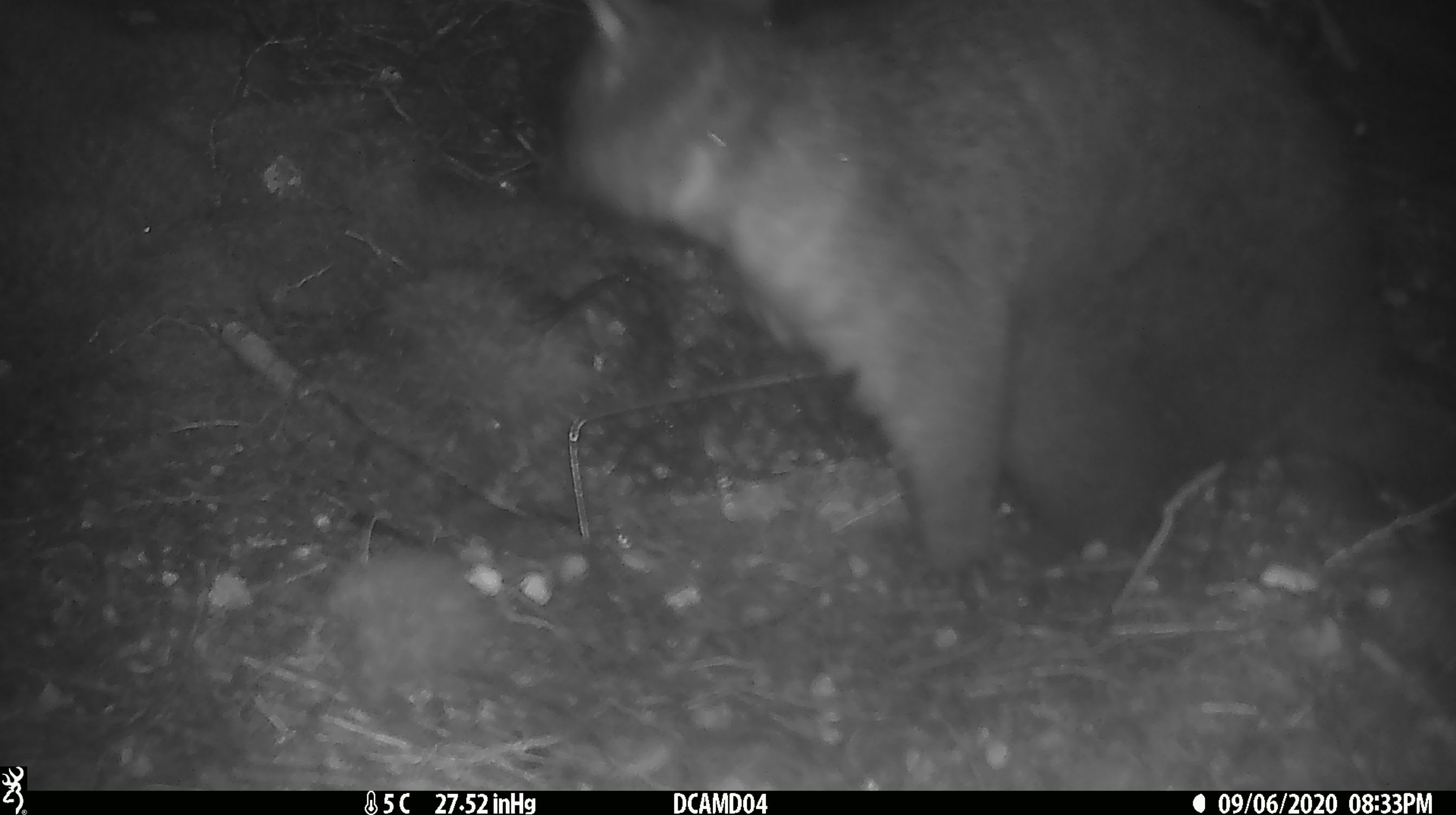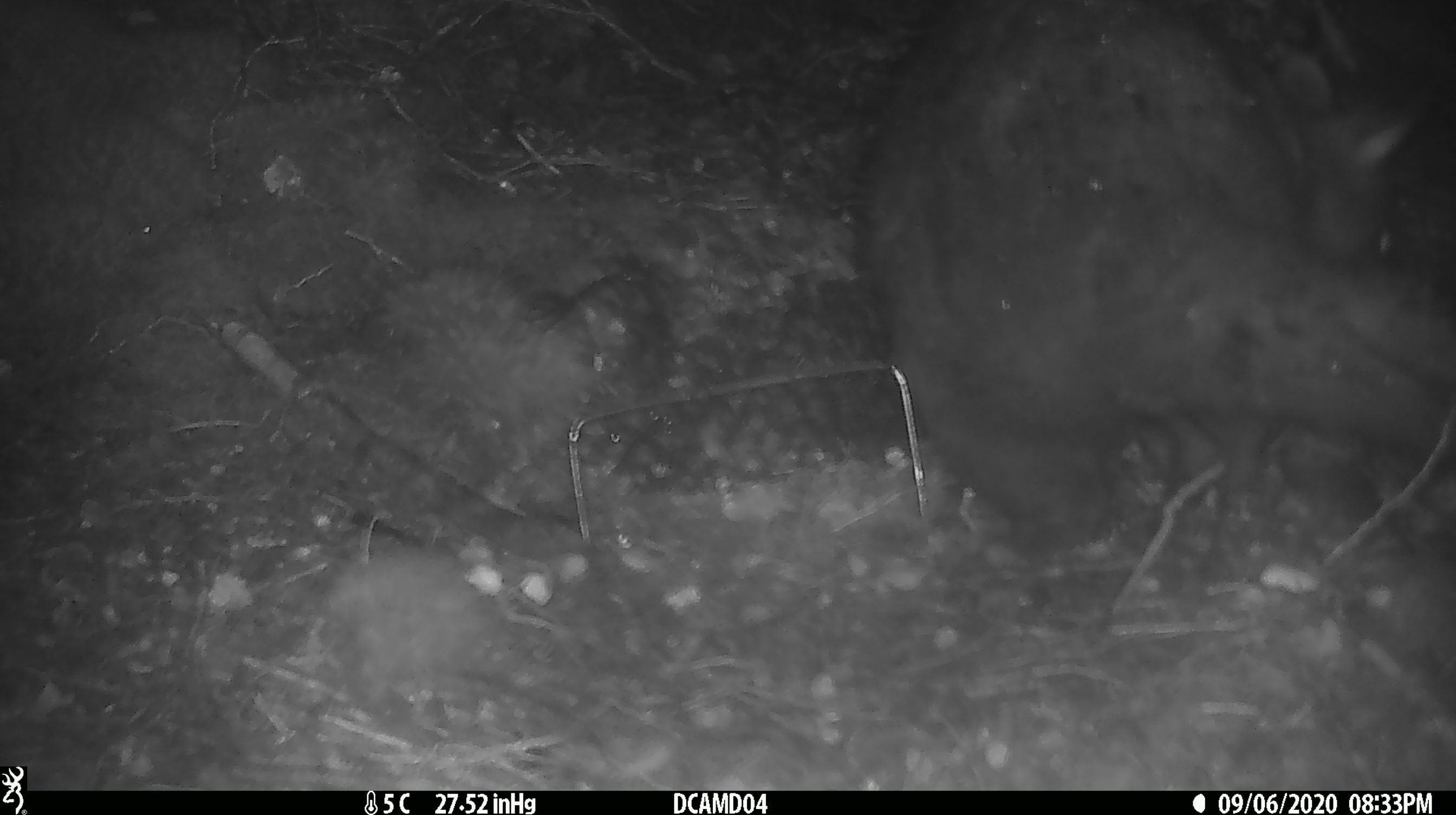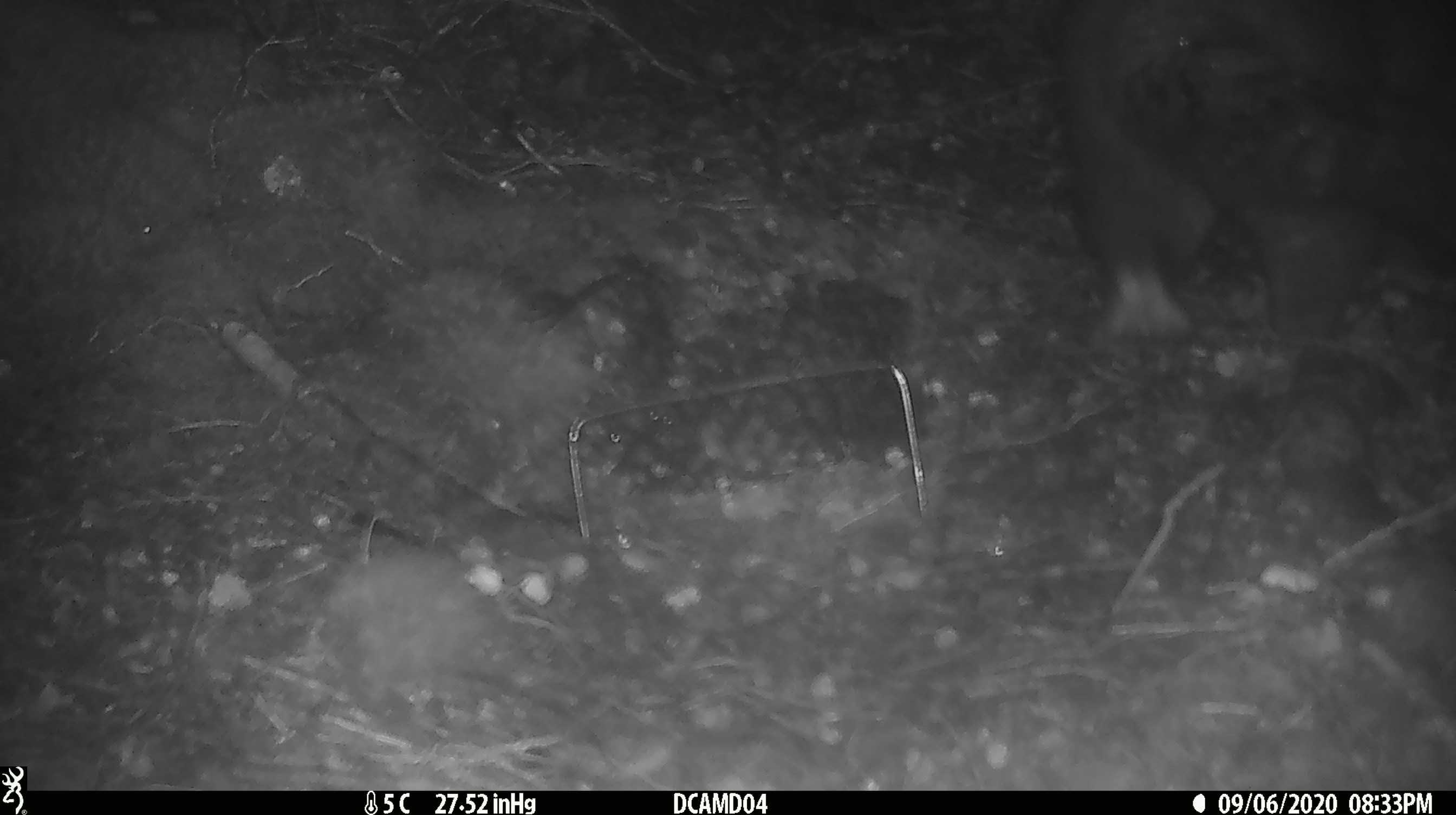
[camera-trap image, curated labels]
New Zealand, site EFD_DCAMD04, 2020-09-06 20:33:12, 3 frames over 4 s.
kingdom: Animalia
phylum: Chordata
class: Mammalia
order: Diprotodontia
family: Phalangeridae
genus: Trichosurus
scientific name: Trichosurus vulpecula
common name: common brushtail possum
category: possum